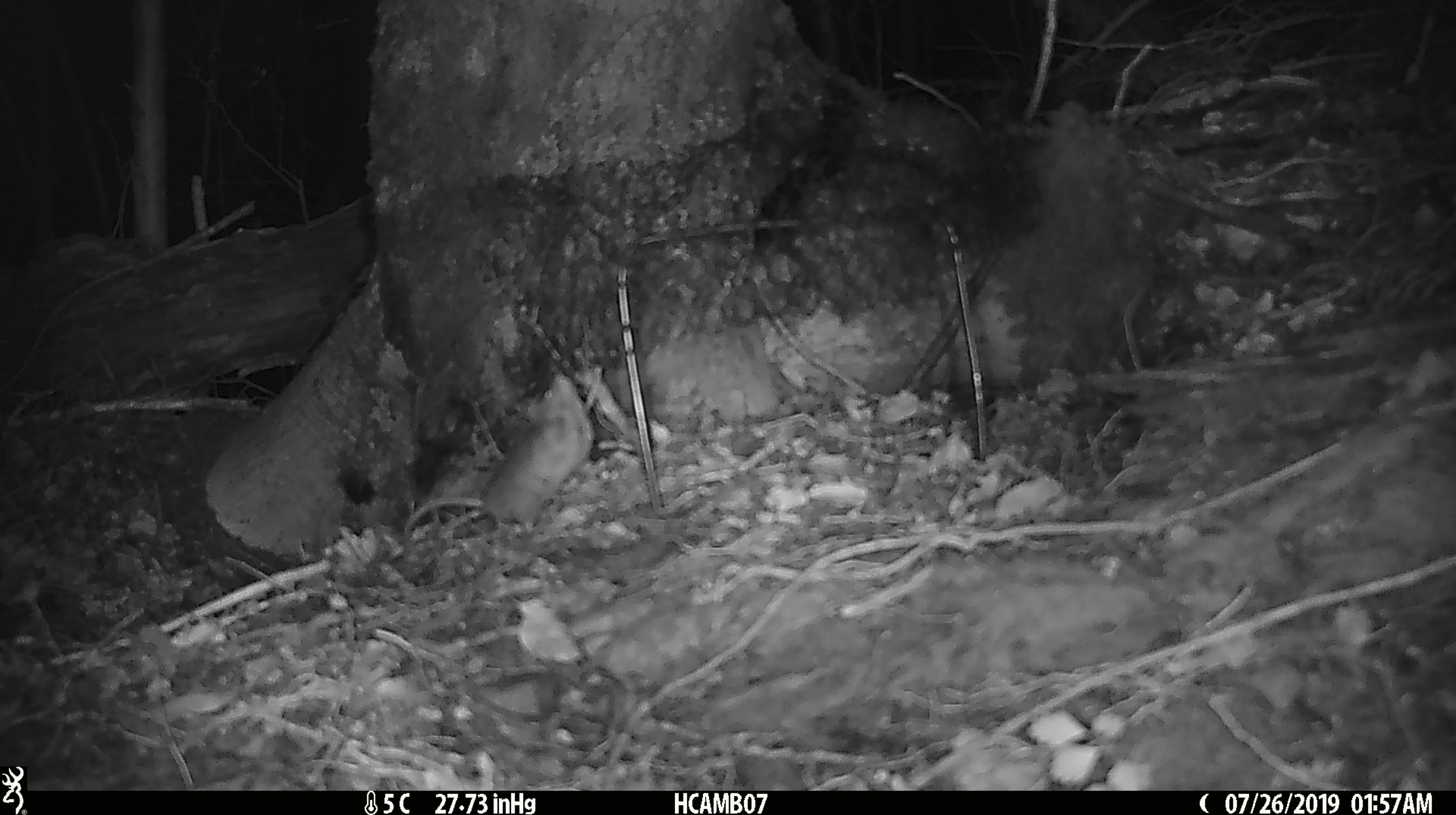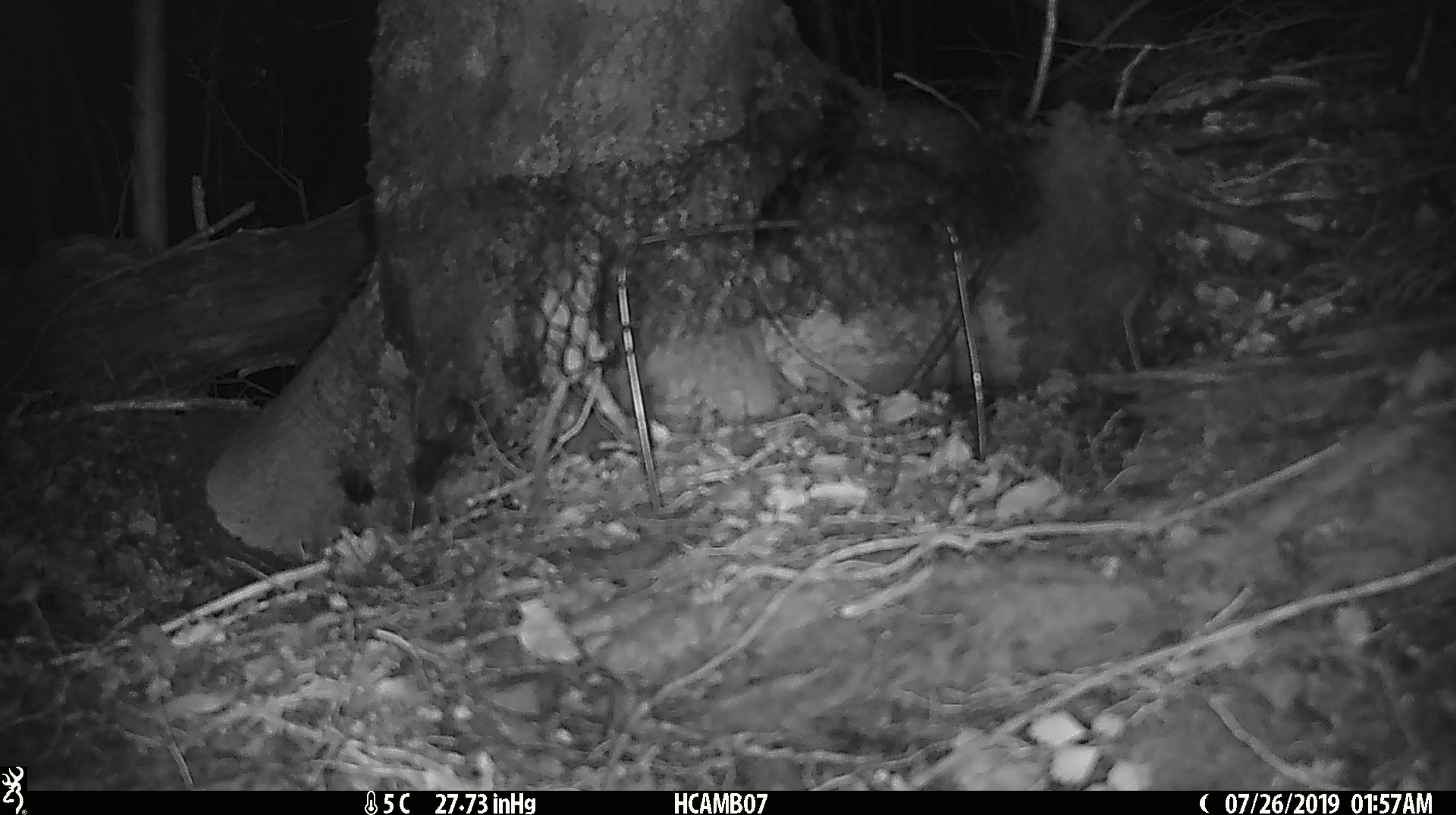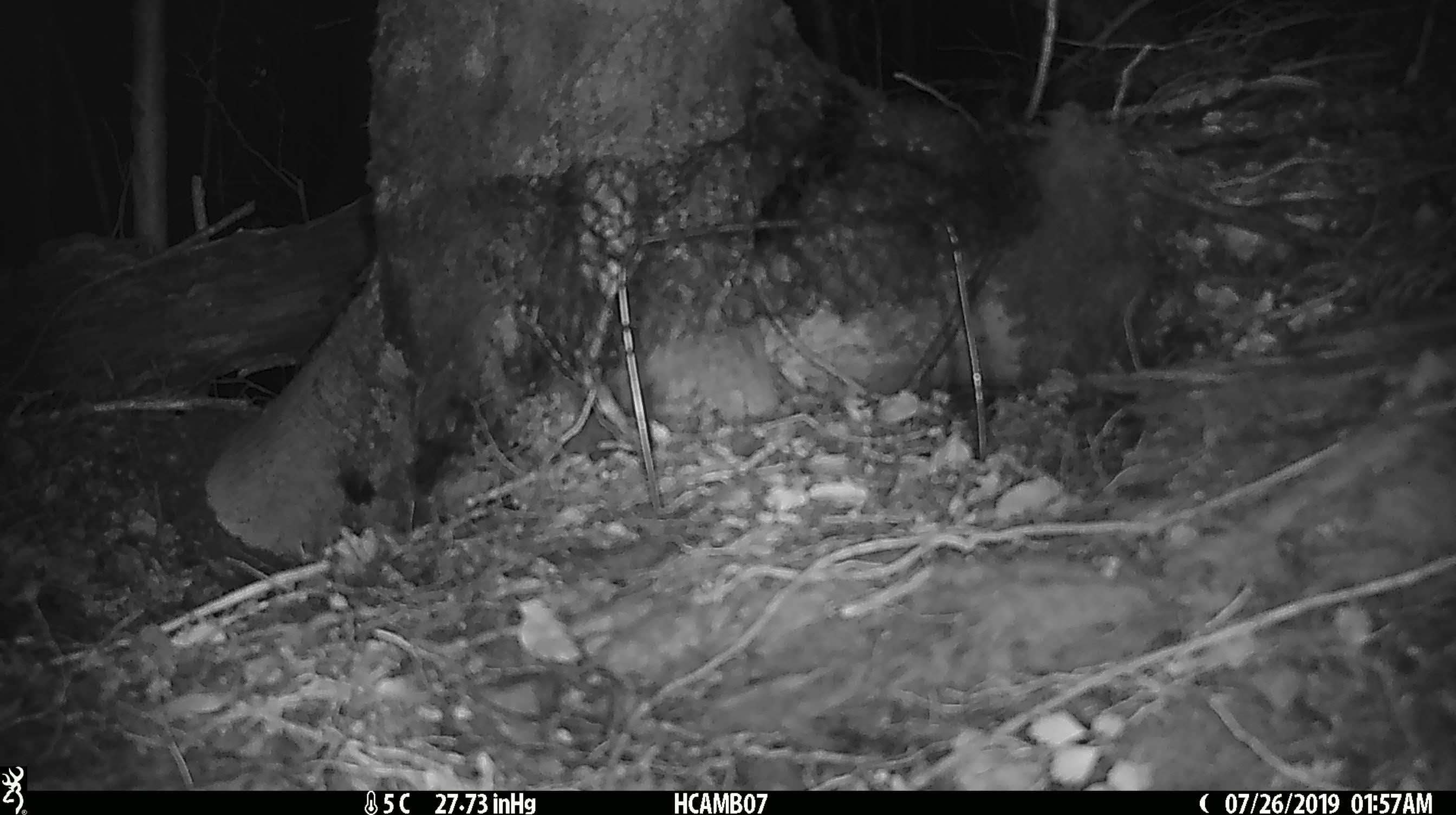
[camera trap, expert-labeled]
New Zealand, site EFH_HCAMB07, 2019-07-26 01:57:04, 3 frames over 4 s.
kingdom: Animalia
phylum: Chordata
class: Mammalia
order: Rodentia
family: Muridae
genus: Mus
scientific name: Mus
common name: mouse